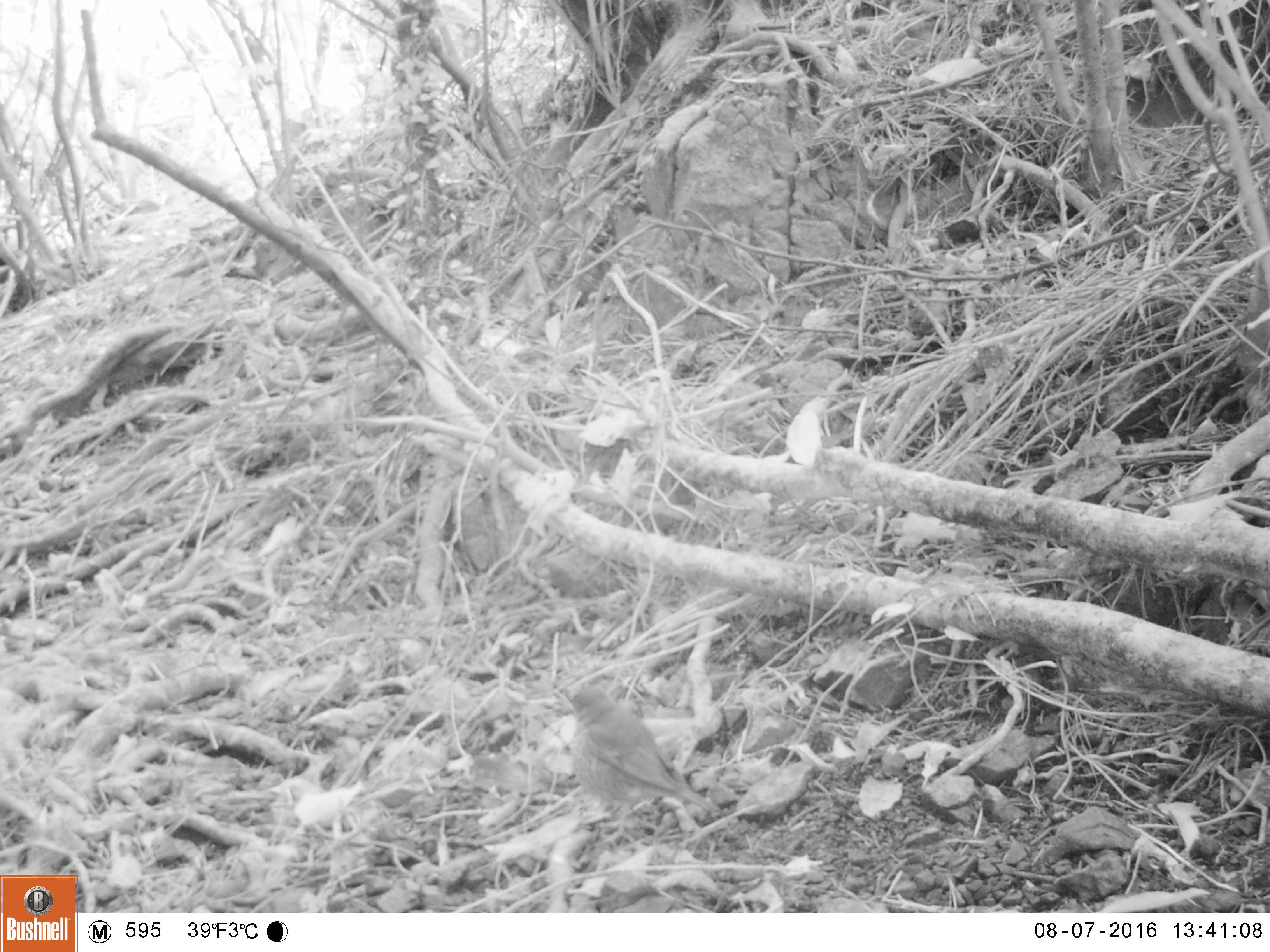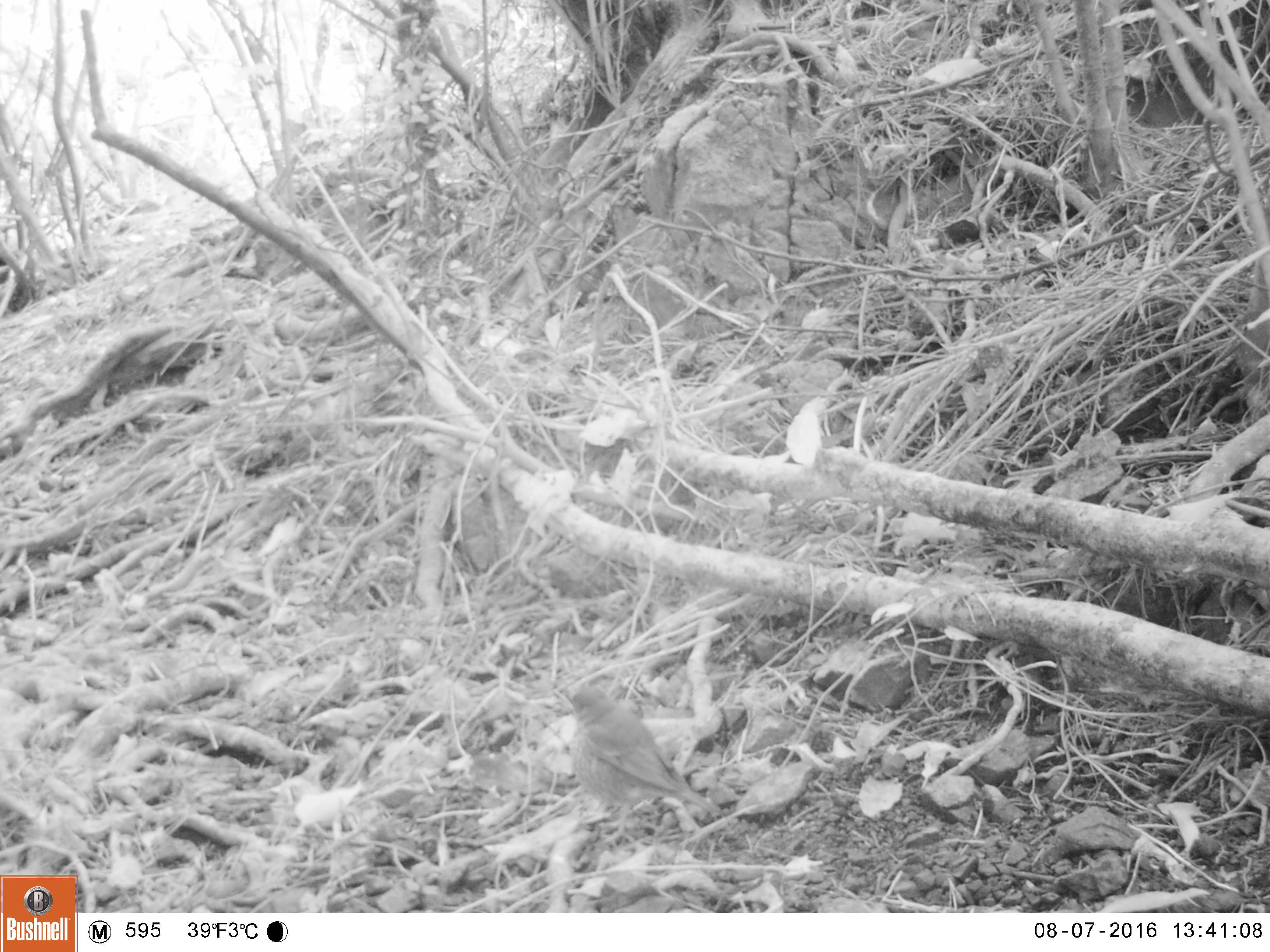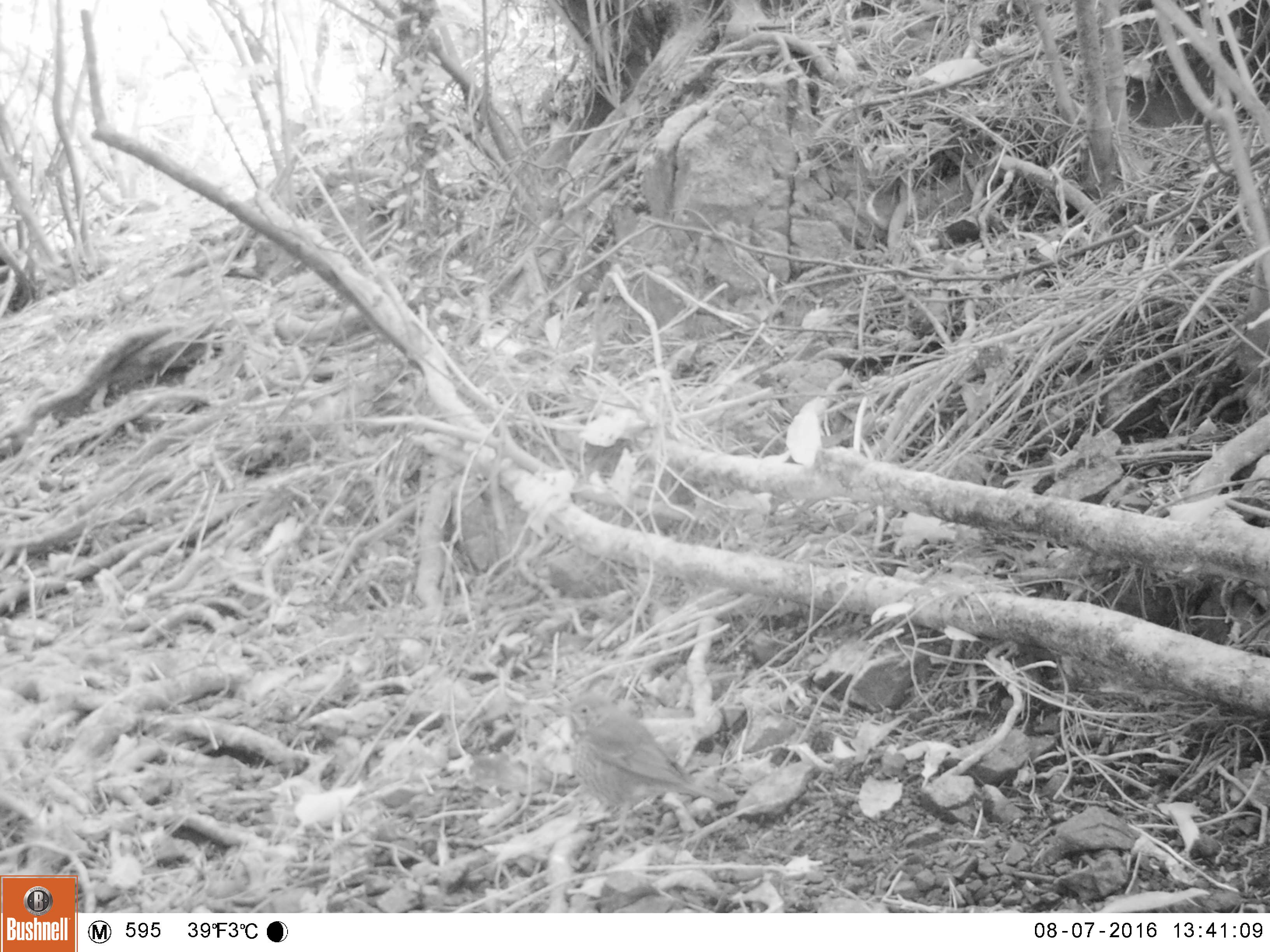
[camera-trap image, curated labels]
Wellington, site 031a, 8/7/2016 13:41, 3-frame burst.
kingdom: Animalia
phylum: Chordata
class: Aves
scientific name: Aves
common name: bird